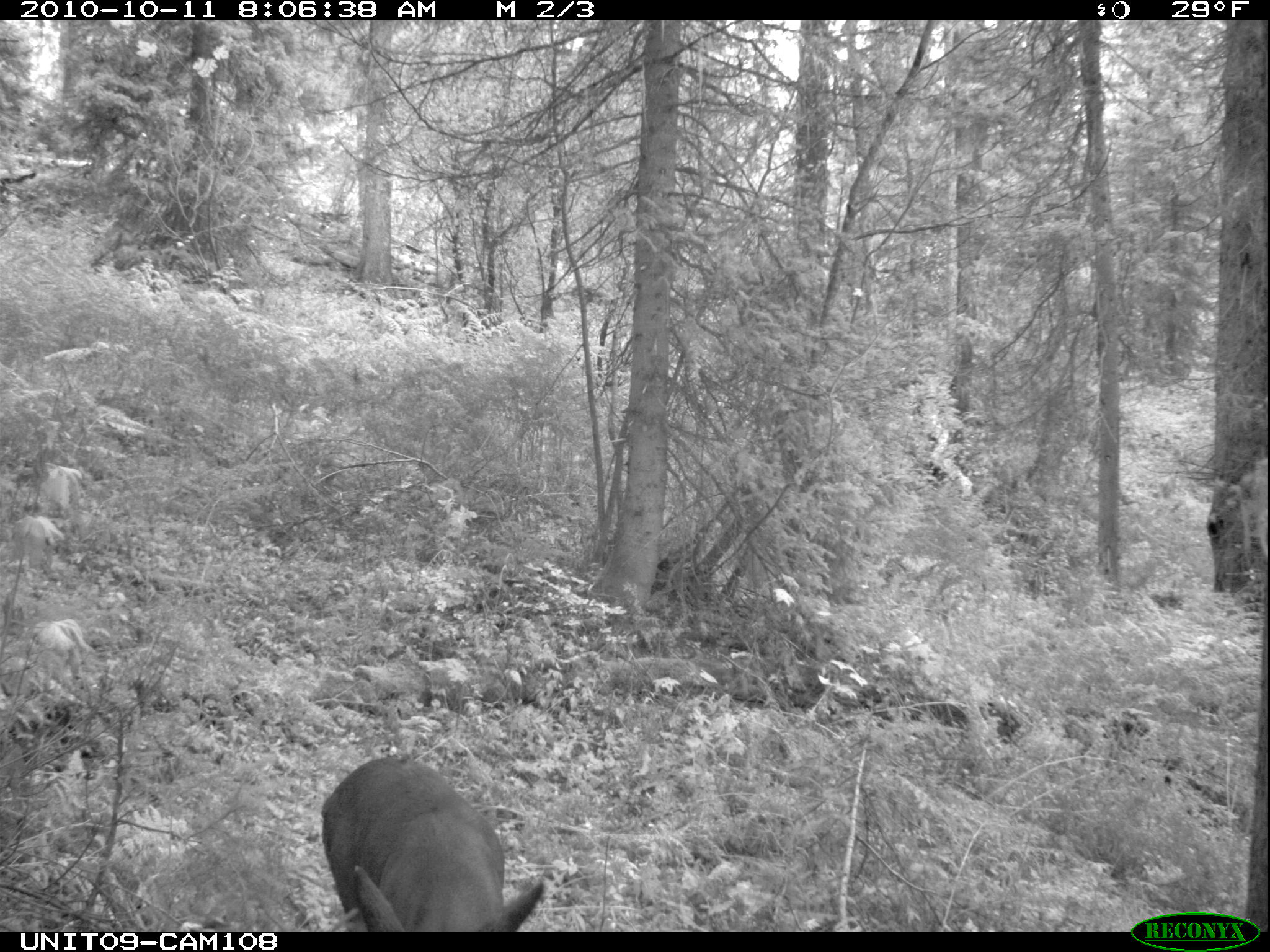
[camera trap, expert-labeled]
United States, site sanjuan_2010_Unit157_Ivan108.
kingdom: Animalia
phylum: Chordata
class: Mammalia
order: Artiodactyla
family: Cervidae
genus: Odocoileus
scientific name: Odocoileus hemionus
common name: mule deer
Odocoileus hemionus (mule deer).